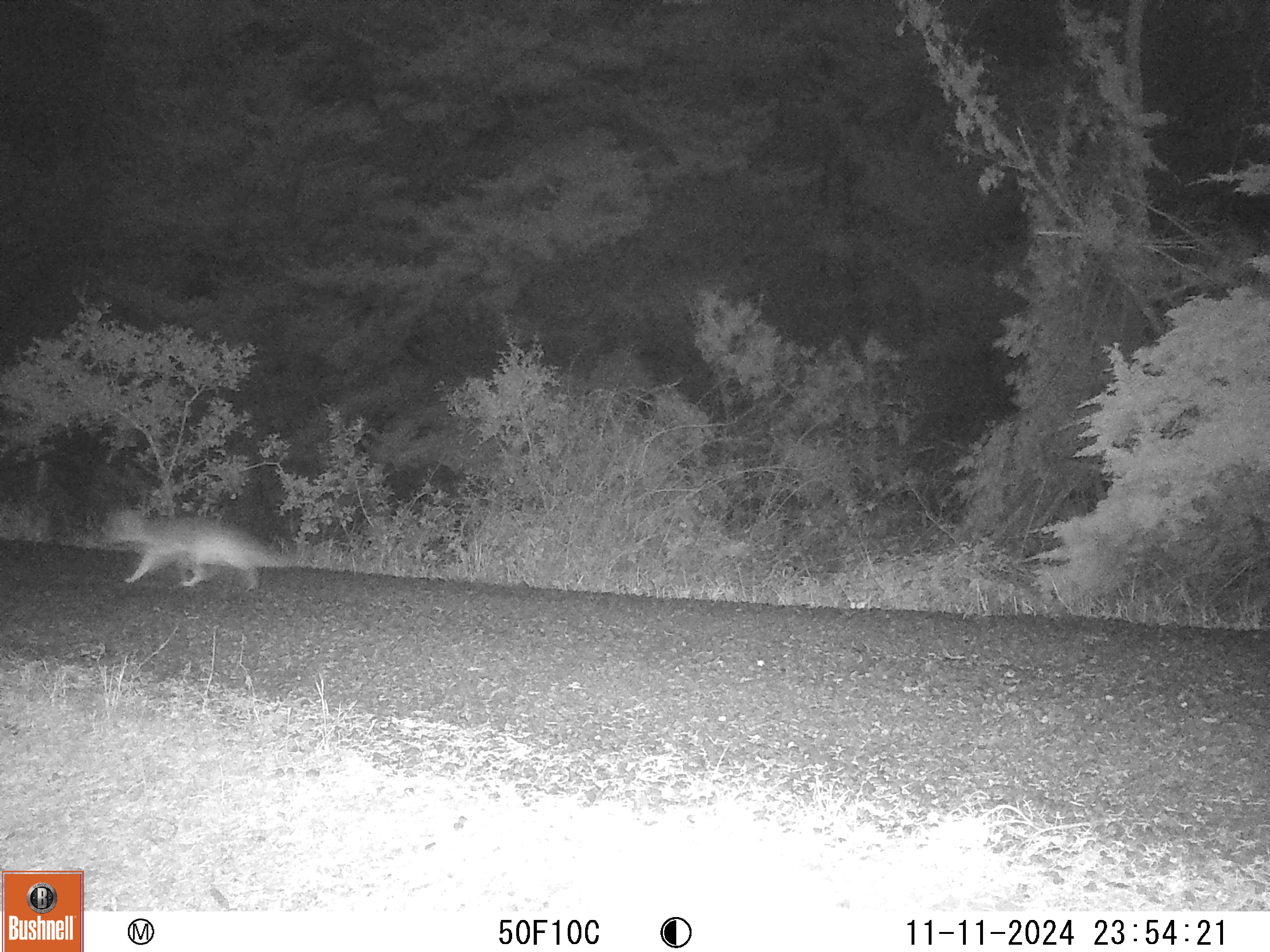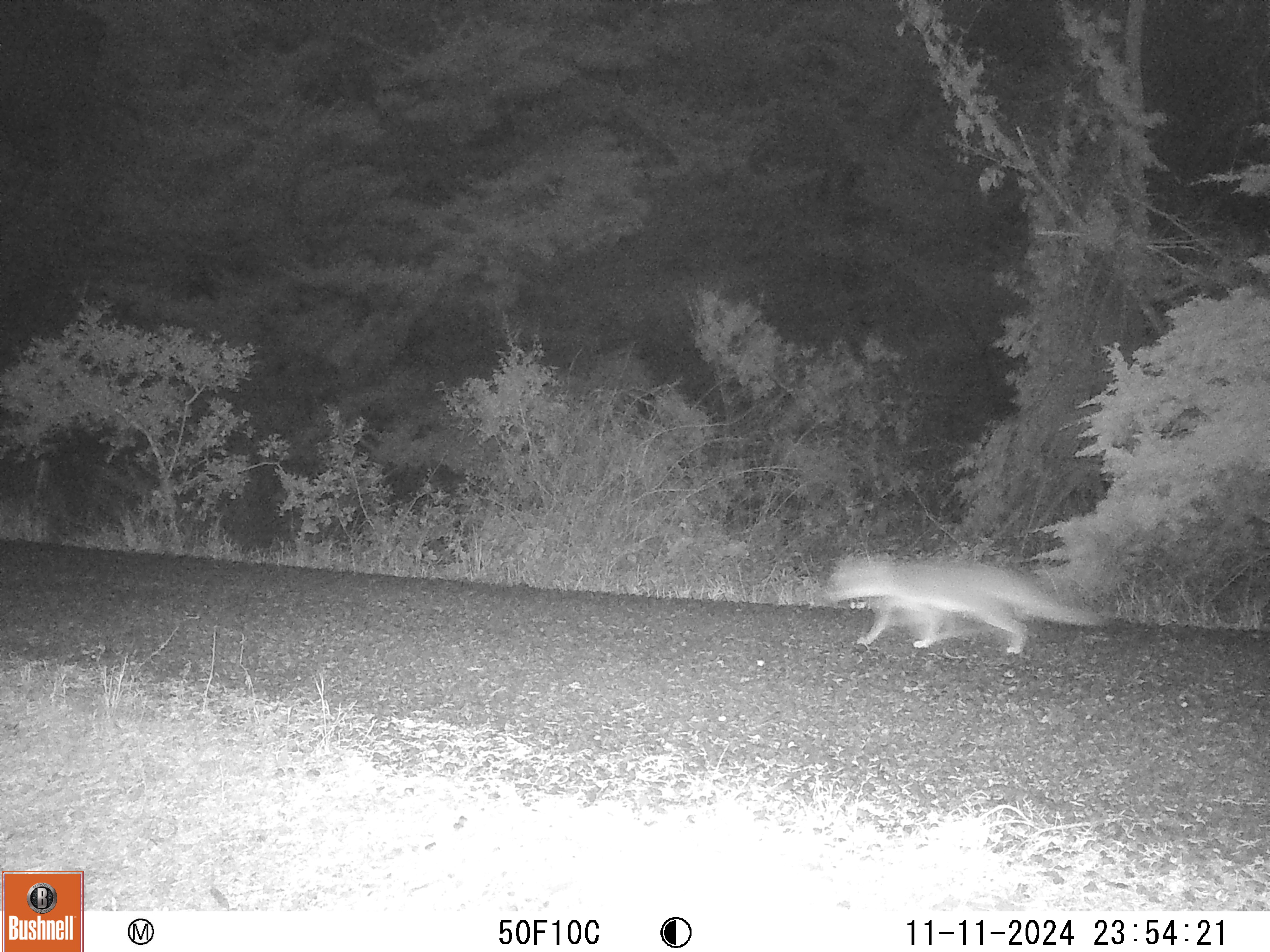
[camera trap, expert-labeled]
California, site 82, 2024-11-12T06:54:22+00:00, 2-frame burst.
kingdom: Animalia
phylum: Chordata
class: Mammalia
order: Carnivora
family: Canidae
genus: Urocyon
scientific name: Urocyon cinereoargenteus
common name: gray fox